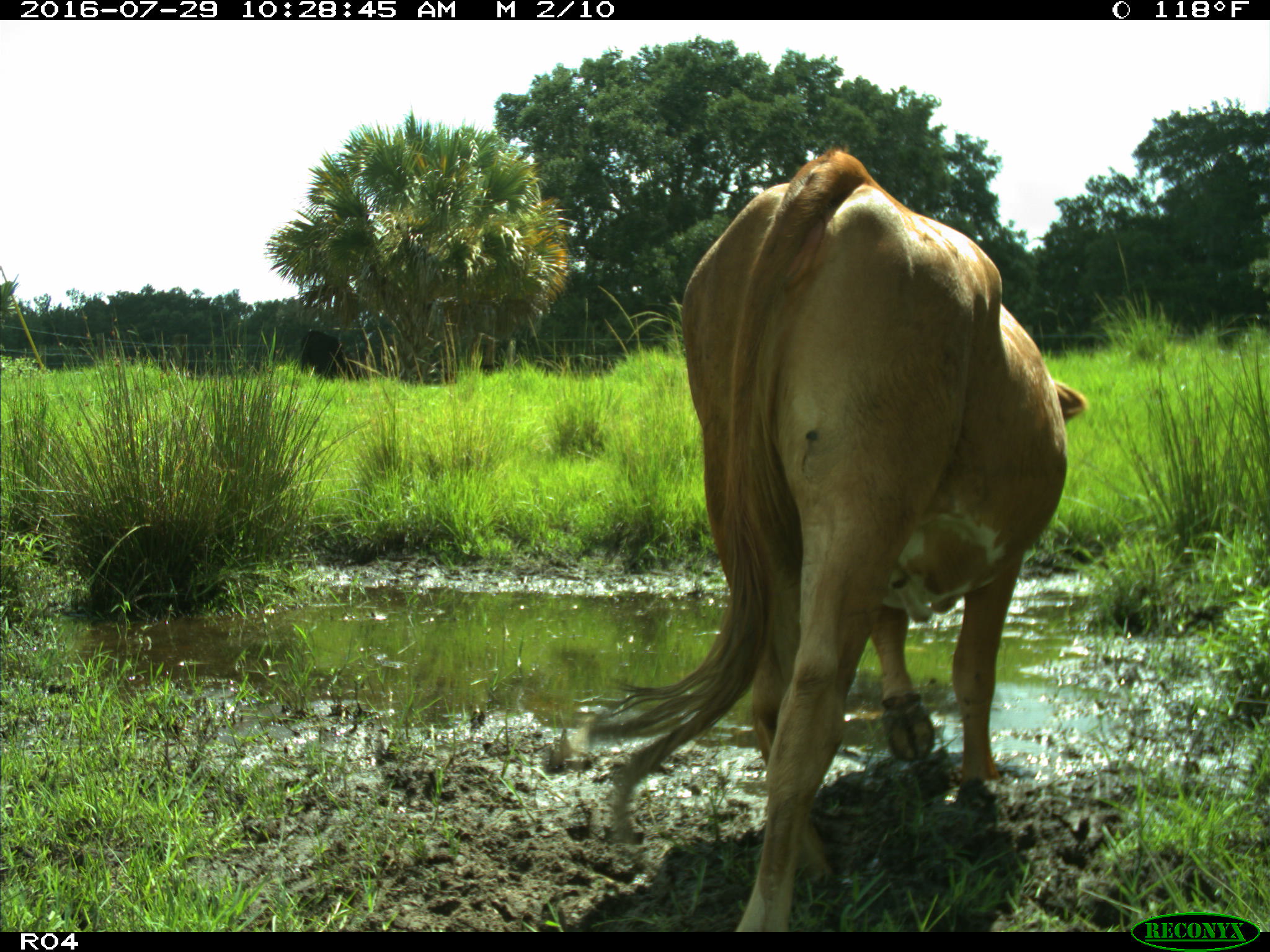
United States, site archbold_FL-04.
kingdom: Animalia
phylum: Chordata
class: Mammalia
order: Artiodactyla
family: Bovidae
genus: Bos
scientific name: Bos taurus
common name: domestic cow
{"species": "Bos taurus (domestic cow)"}